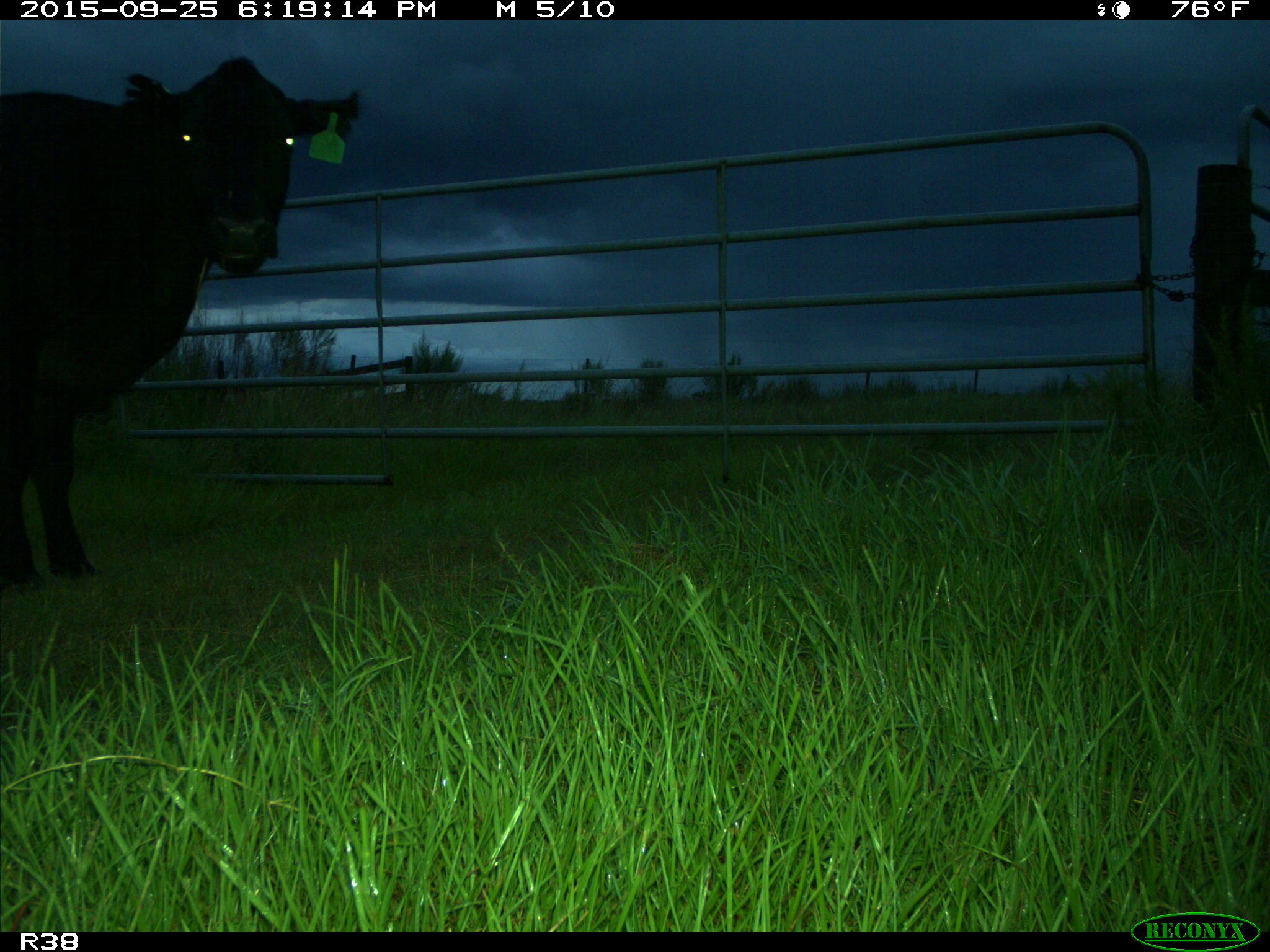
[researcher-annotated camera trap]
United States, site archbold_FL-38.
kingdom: Animalia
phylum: Chordata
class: Mammalia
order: Artiodactyla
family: Bovidae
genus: Bos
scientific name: Bos taurus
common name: domestic cow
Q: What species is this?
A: Bos taurus (domestic cow).